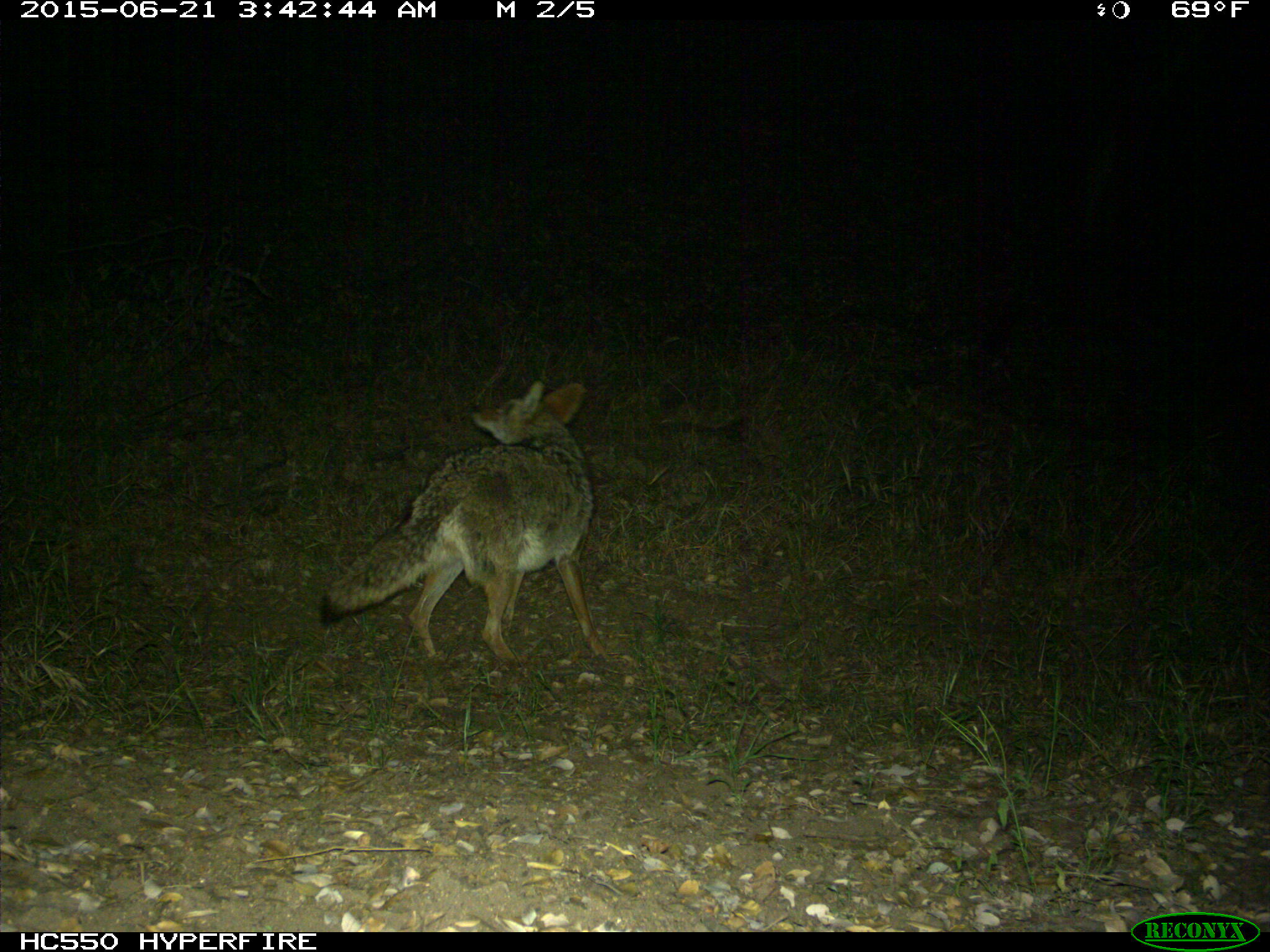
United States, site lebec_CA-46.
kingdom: Animalia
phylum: Chordata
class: Mammalia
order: Carnivora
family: Canidae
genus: Canis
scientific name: Canis latrans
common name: coyote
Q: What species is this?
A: Canis latrans (coyote).